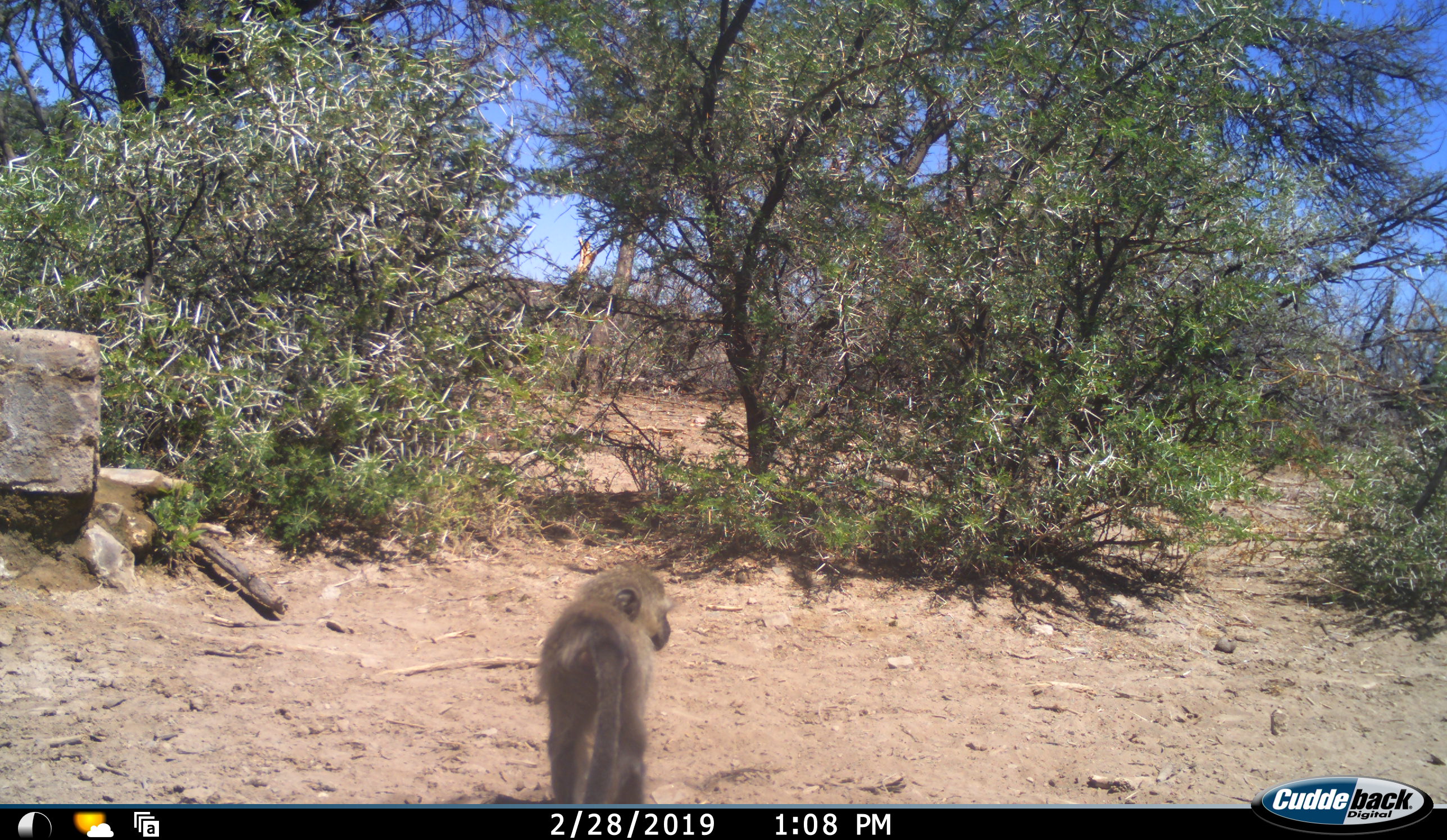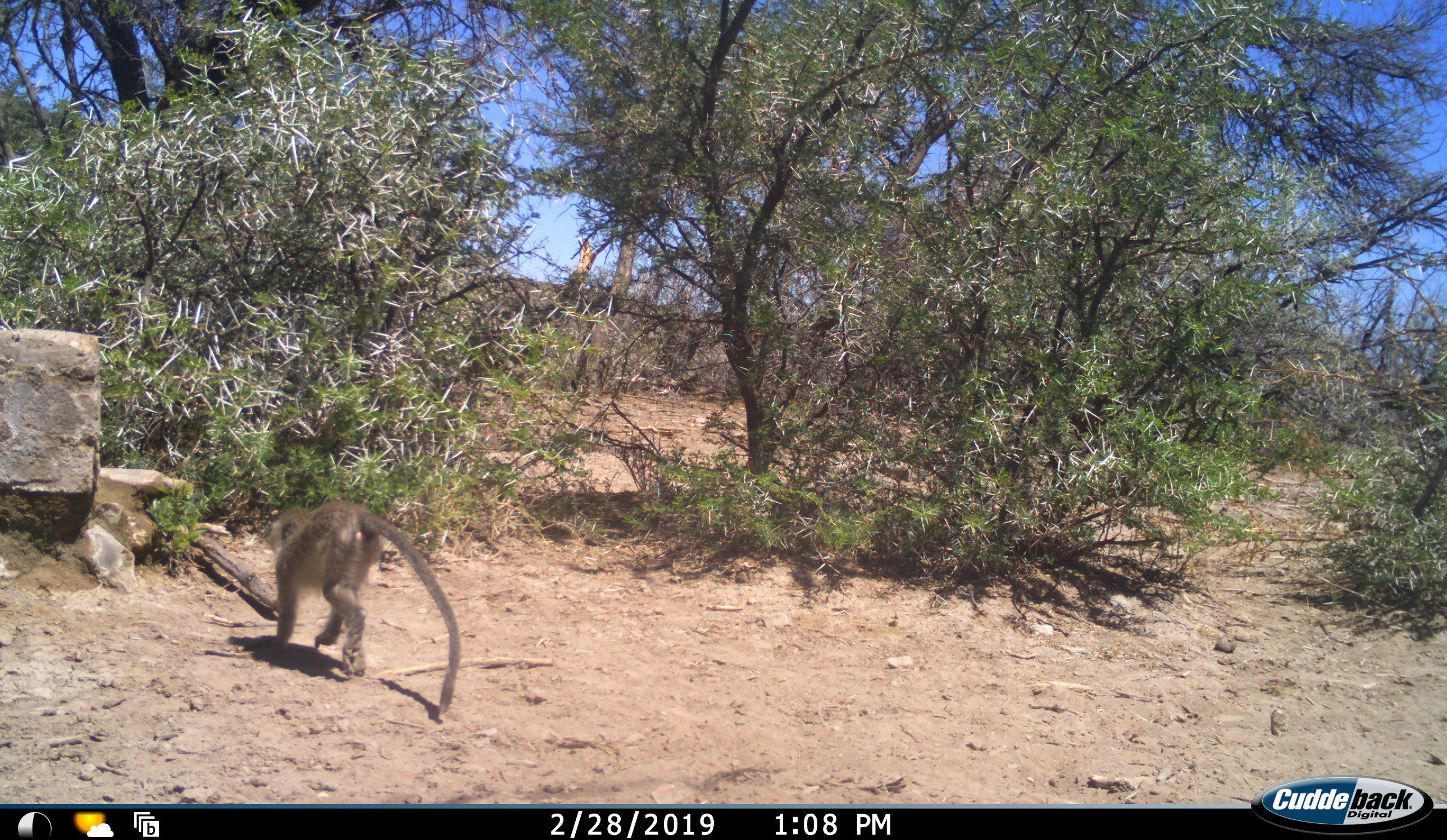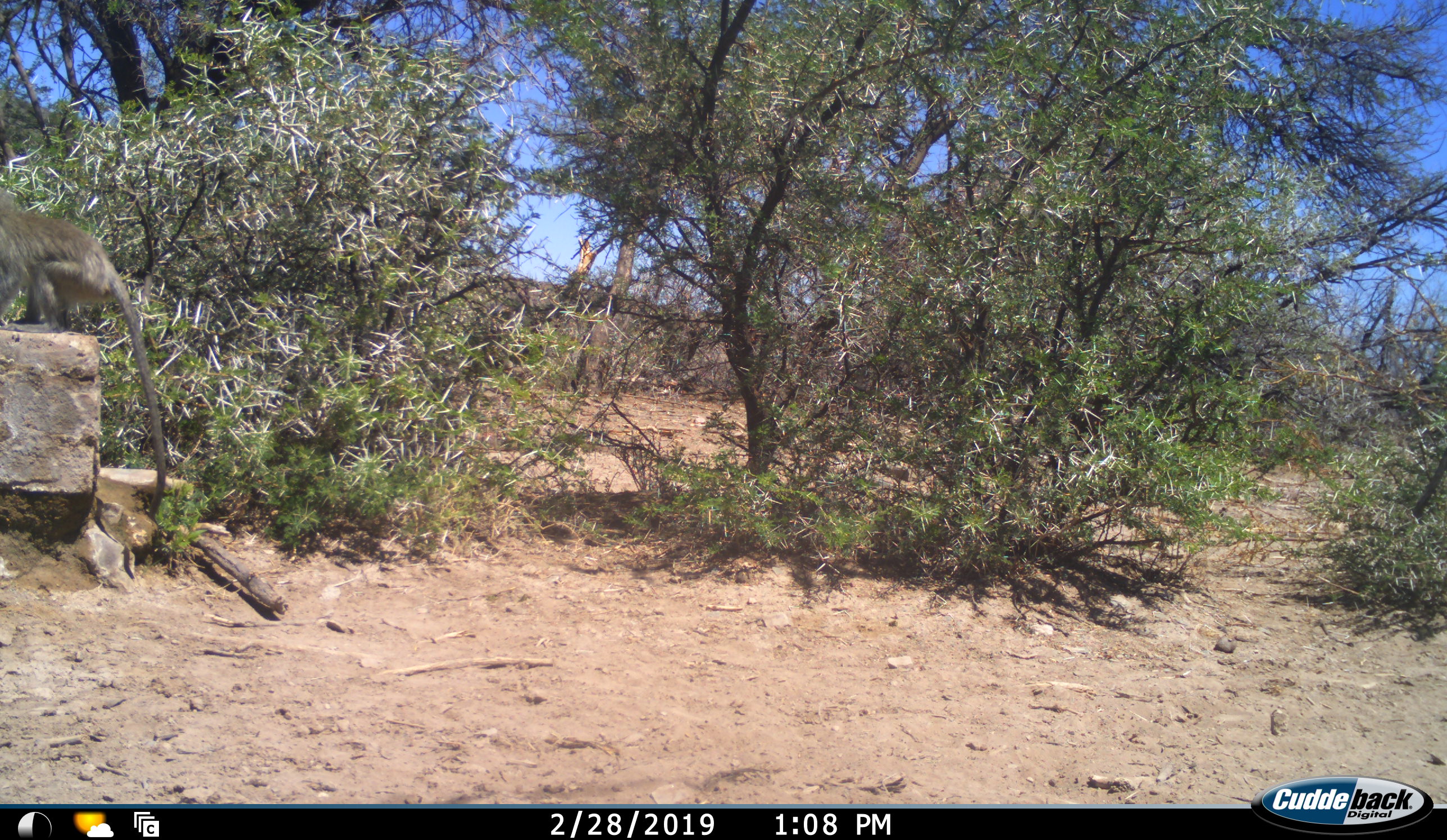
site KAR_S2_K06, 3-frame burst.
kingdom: Animalia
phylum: Chordata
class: Mammalia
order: Primates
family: Cercopithecidae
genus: Chlorocebus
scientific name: Chlorocebus pygerythrus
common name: vervet monkey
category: monkeyvervet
Monkeyvervet (vervet monkey) (Chlorocebus pygerythrus), count 1. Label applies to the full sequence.